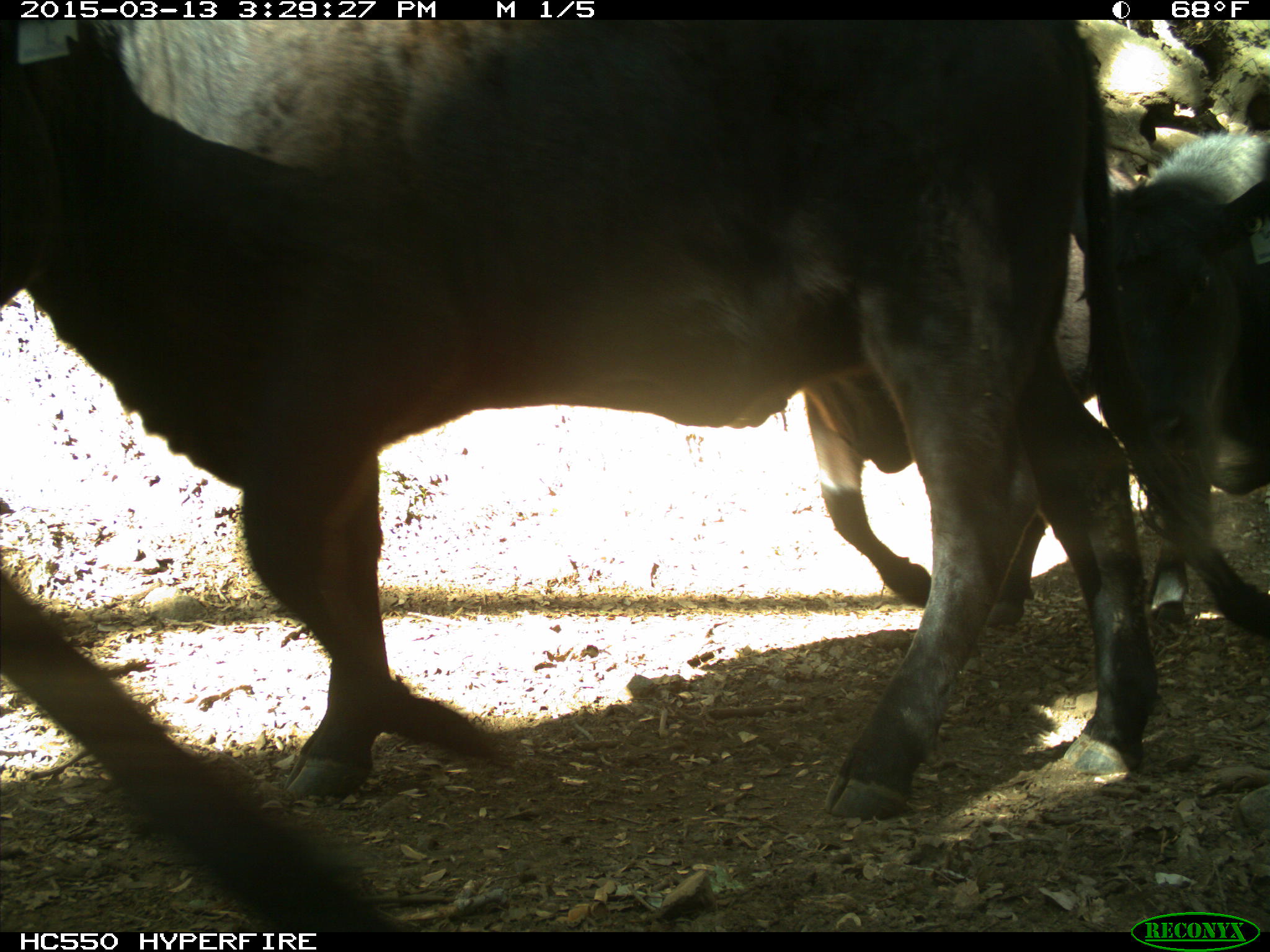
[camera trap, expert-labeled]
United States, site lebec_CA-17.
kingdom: Animalia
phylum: Chordata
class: Mammalia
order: Artiodactyla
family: Bovidae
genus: Bos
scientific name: Bos taurus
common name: domestic cow